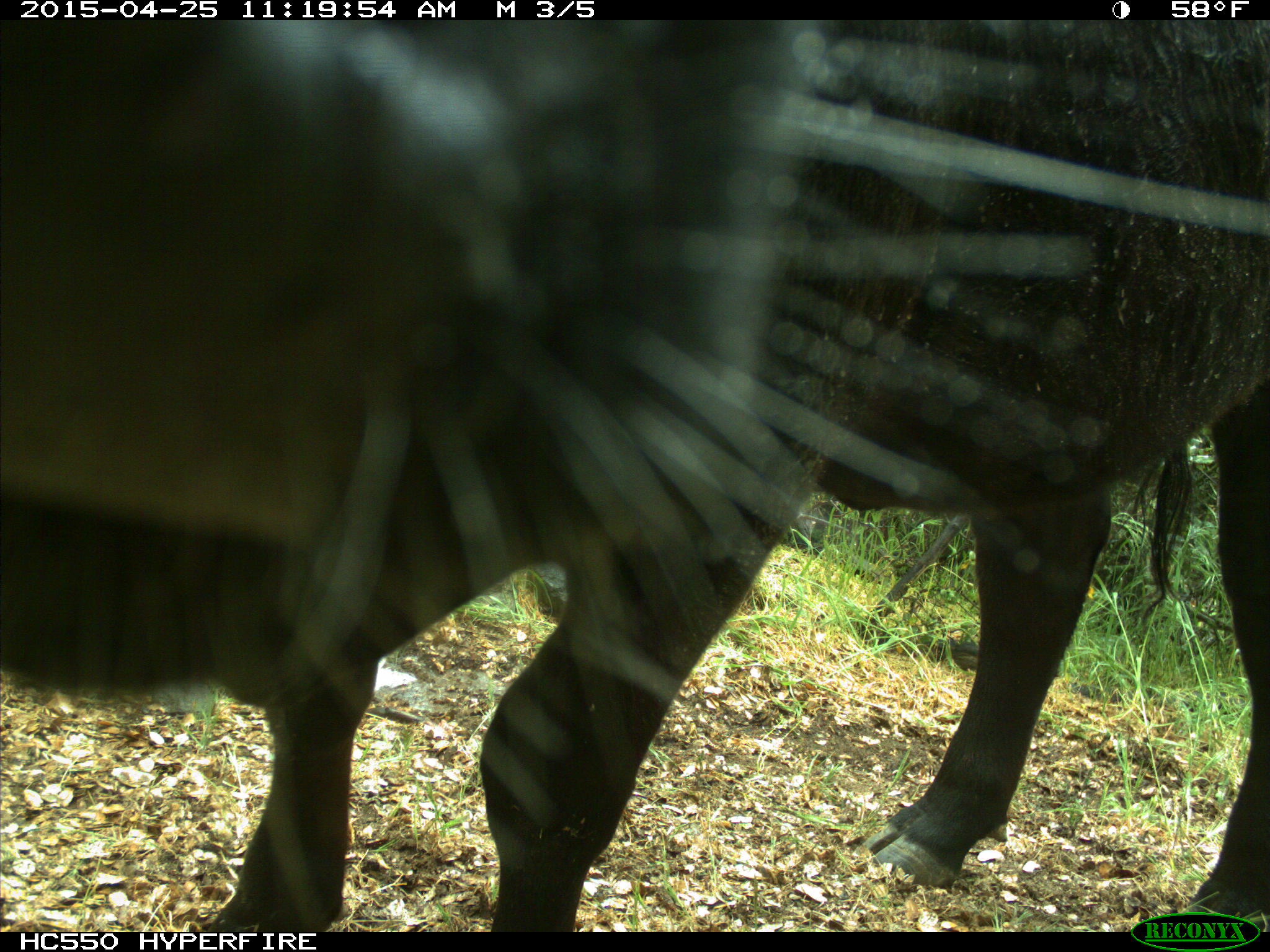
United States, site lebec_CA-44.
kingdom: Animalia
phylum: Chordata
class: Mammalia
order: Artiodactyla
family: Suidae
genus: Sus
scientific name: Sus scrofa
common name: wild boar